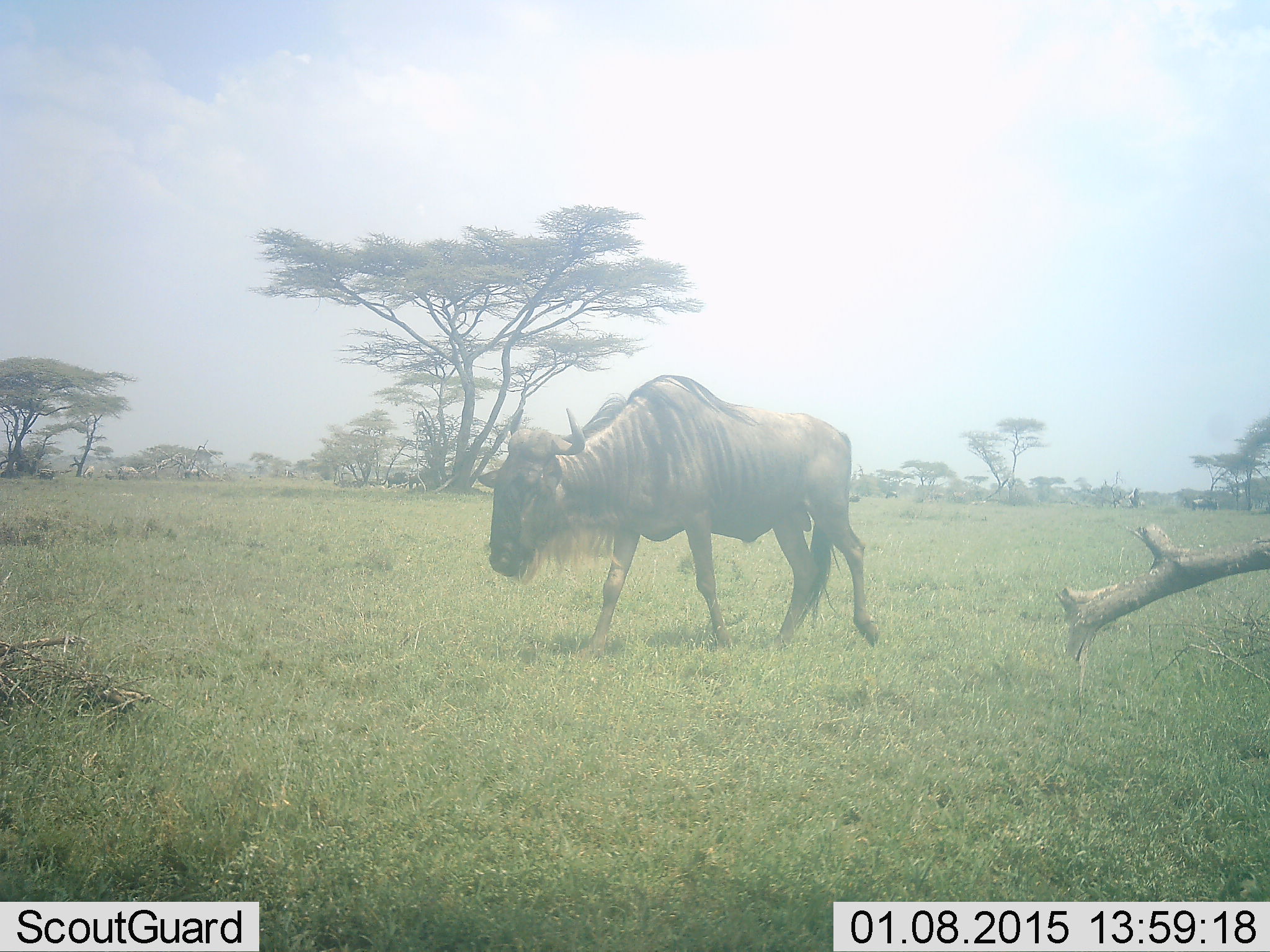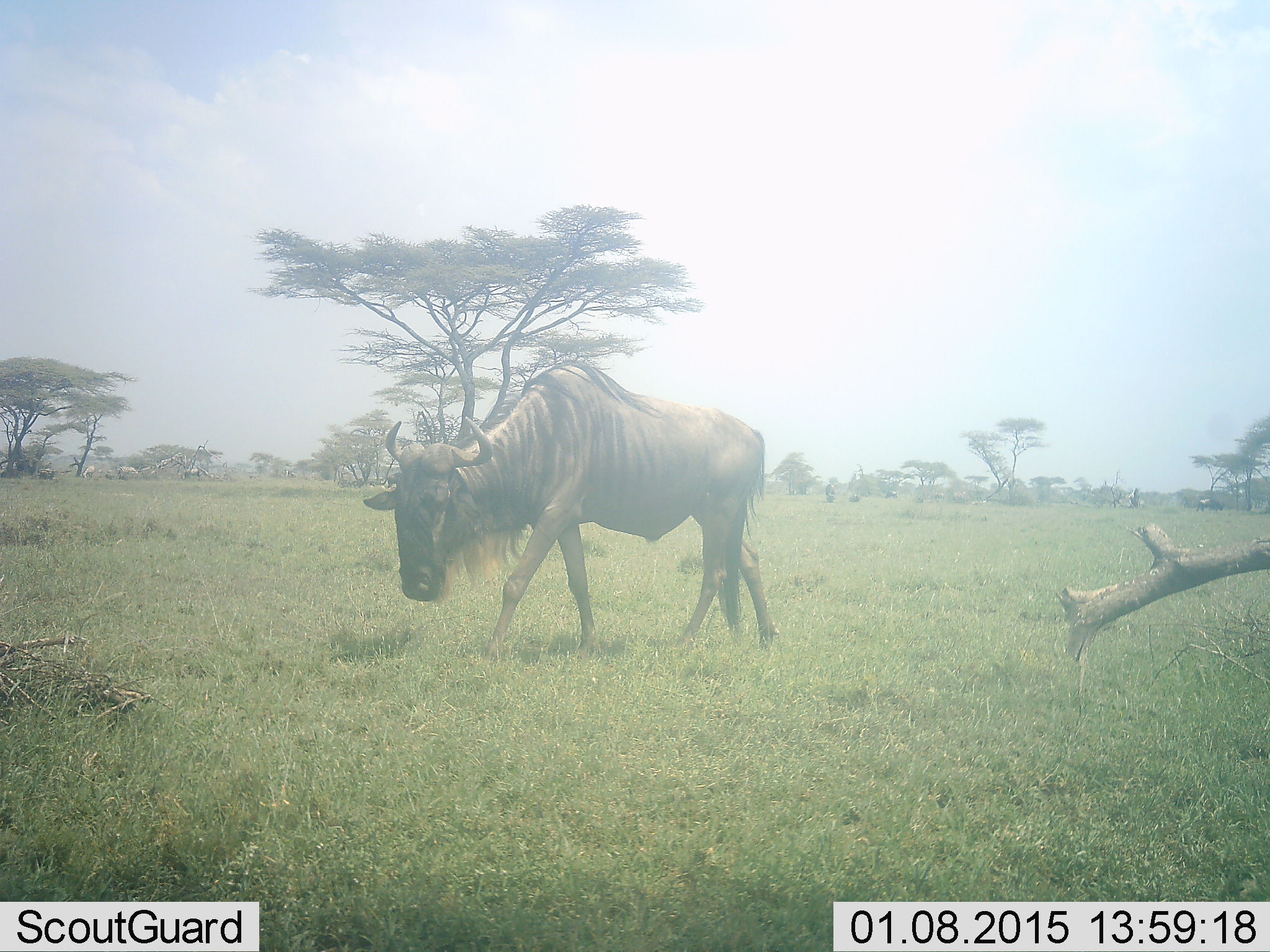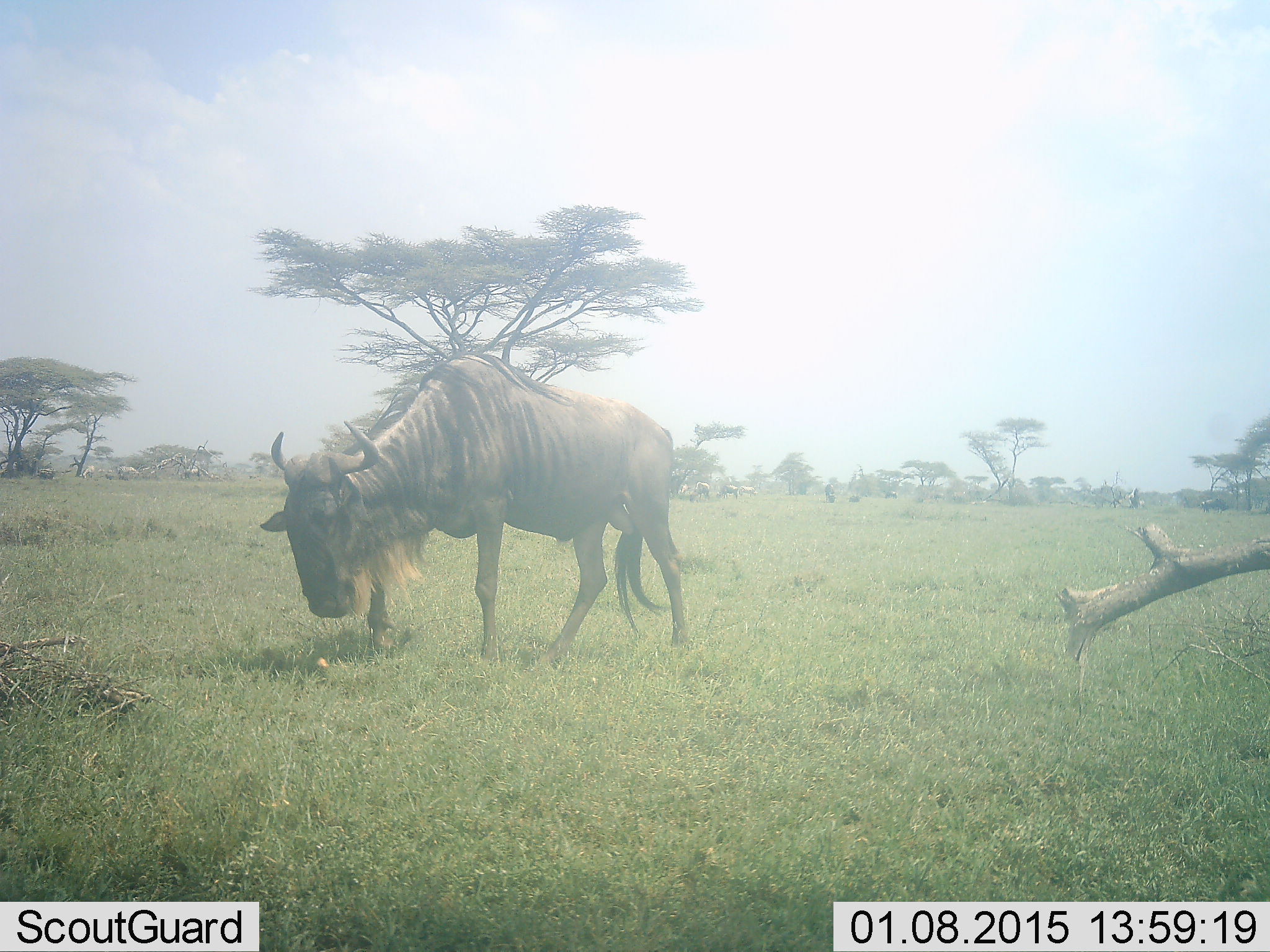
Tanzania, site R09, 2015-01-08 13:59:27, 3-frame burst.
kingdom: Animalia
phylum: Chordata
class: Mammalia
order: Artiodactyla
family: Bovidae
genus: Connochaetes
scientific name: Connochaetes taurinus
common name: blue wildebeest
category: wildebeest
Wildebeest (blue wildebeest) (Connochaetes taurinus), count 1. Behavior (volunteer vote fractions): standing 0%, resting 0%, moving 100%, interacting 0%. Young present (vote fraction): 0%. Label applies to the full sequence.